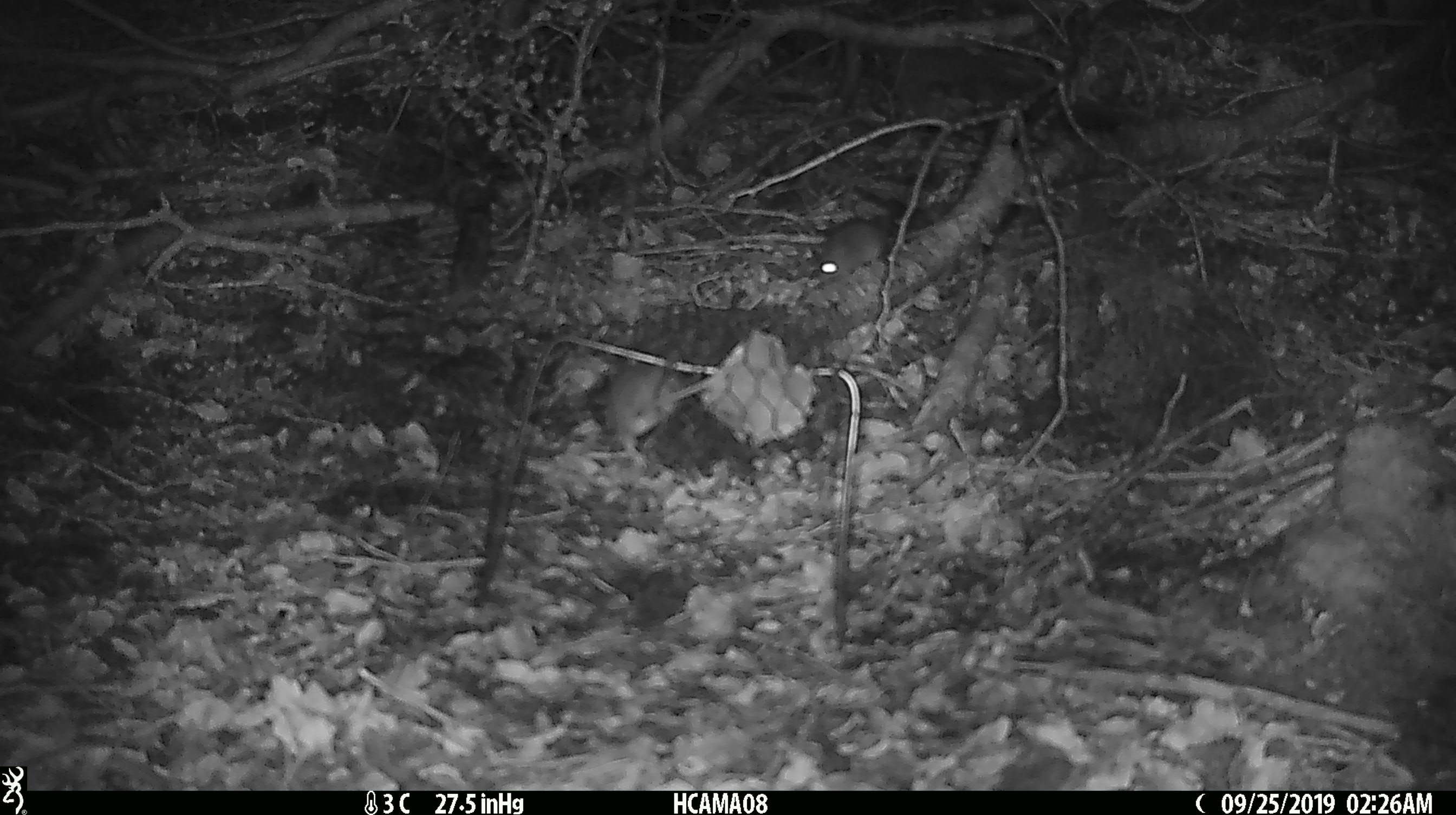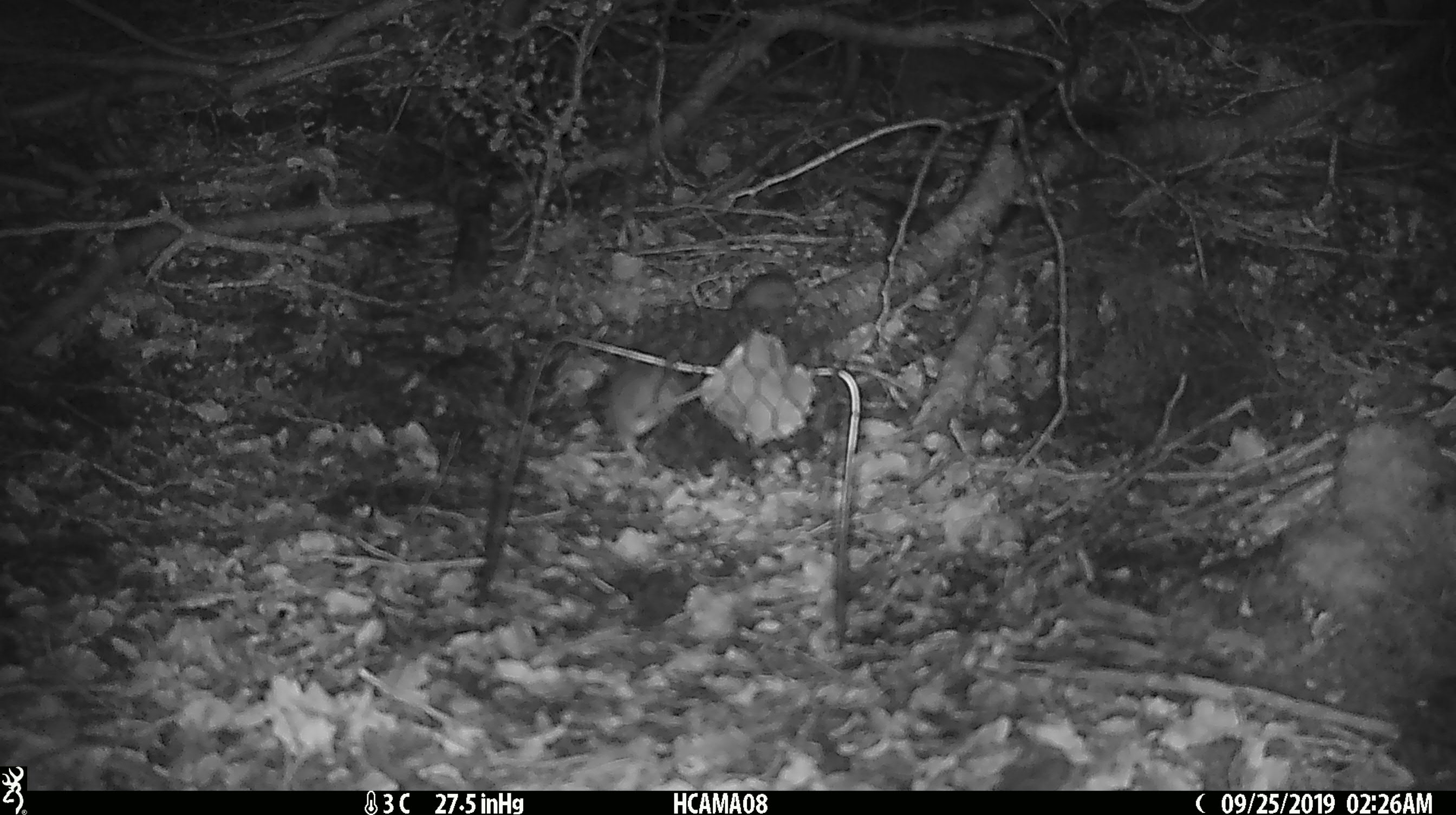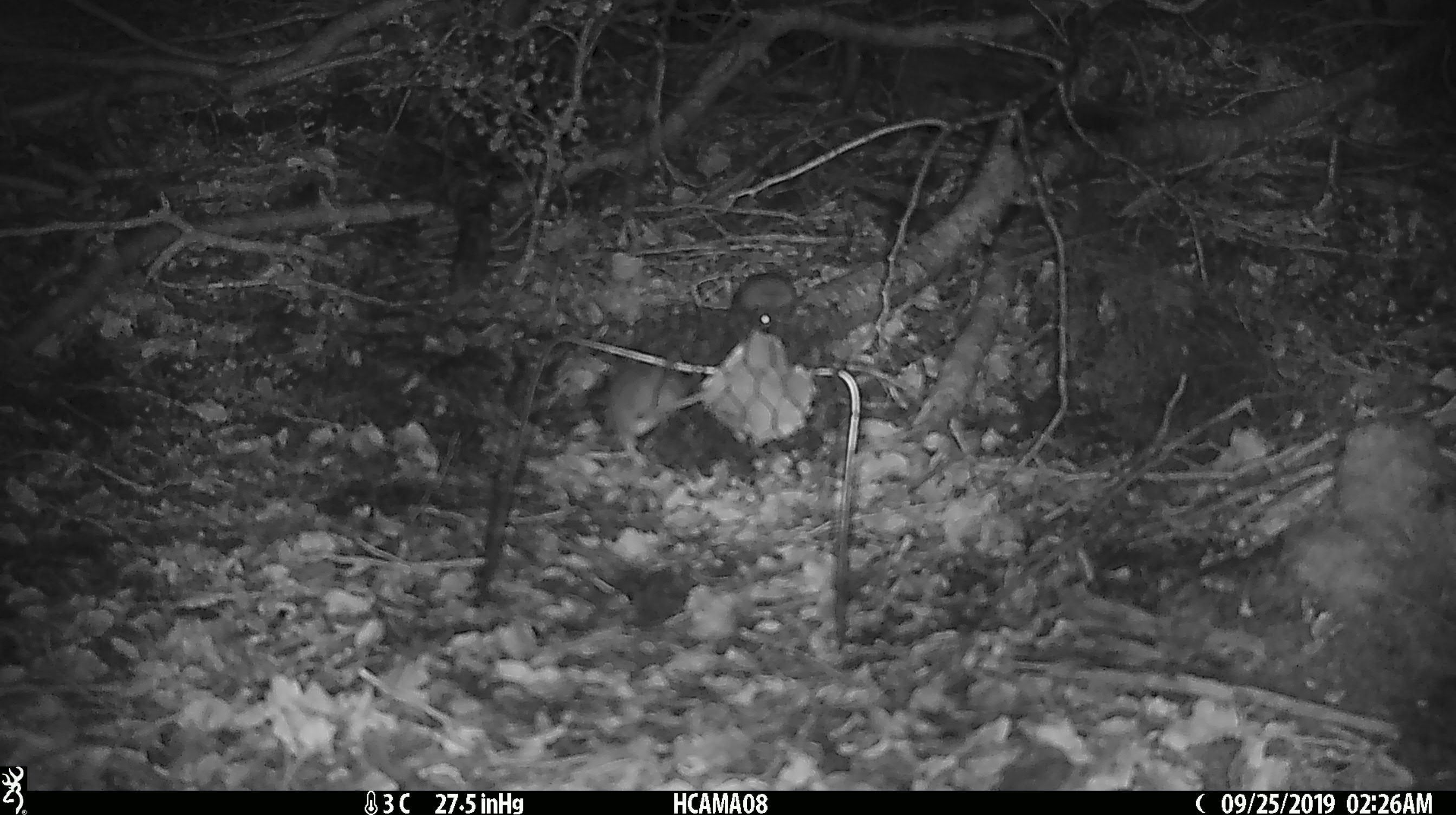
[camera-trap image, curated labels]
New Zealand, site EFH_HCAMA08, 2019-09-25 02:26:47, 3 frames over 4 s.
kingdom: Animalia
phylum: Chordata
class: Mammalia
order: Rodentia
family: Muridae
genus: Mus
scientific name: Mus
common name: mouse